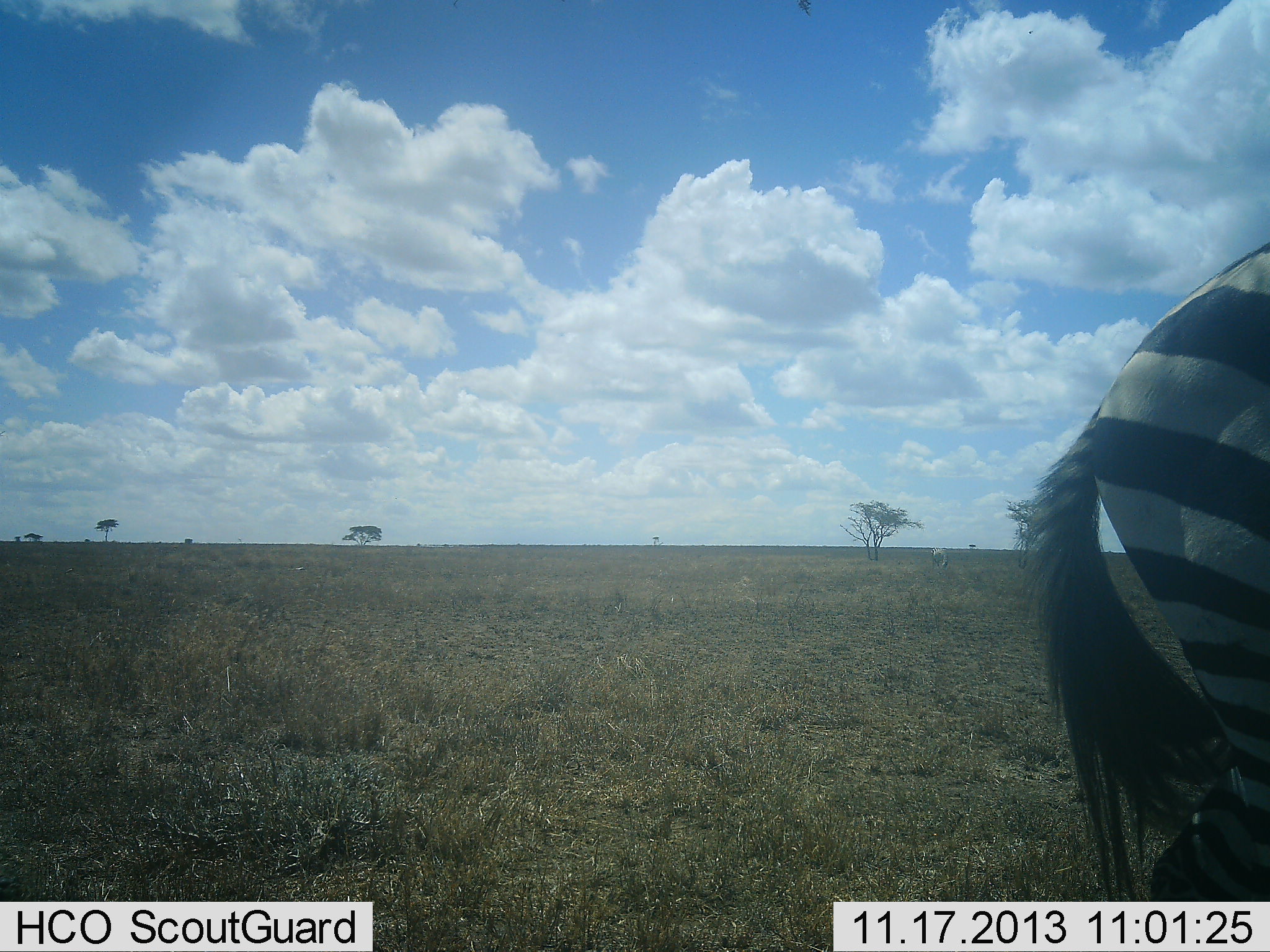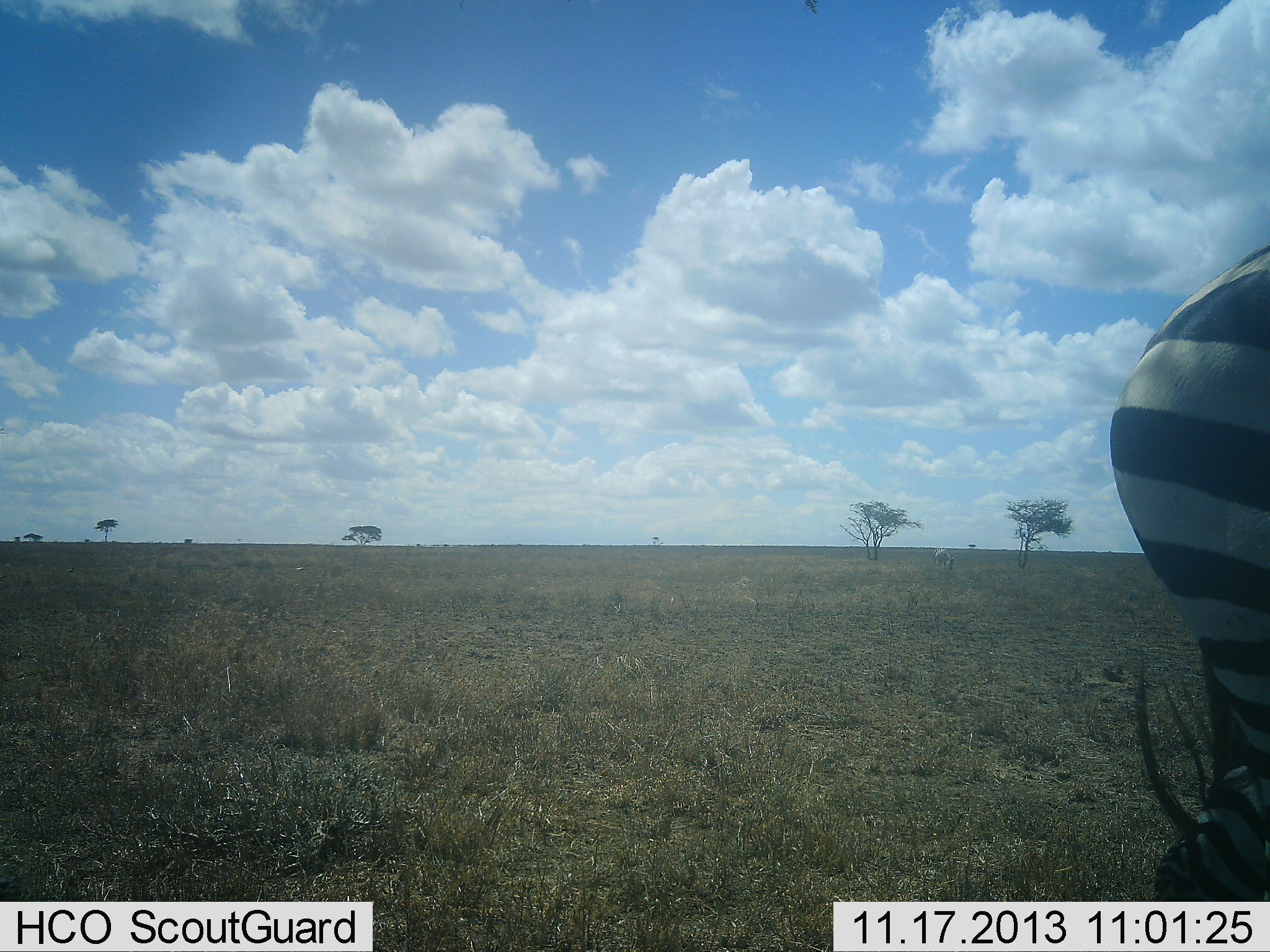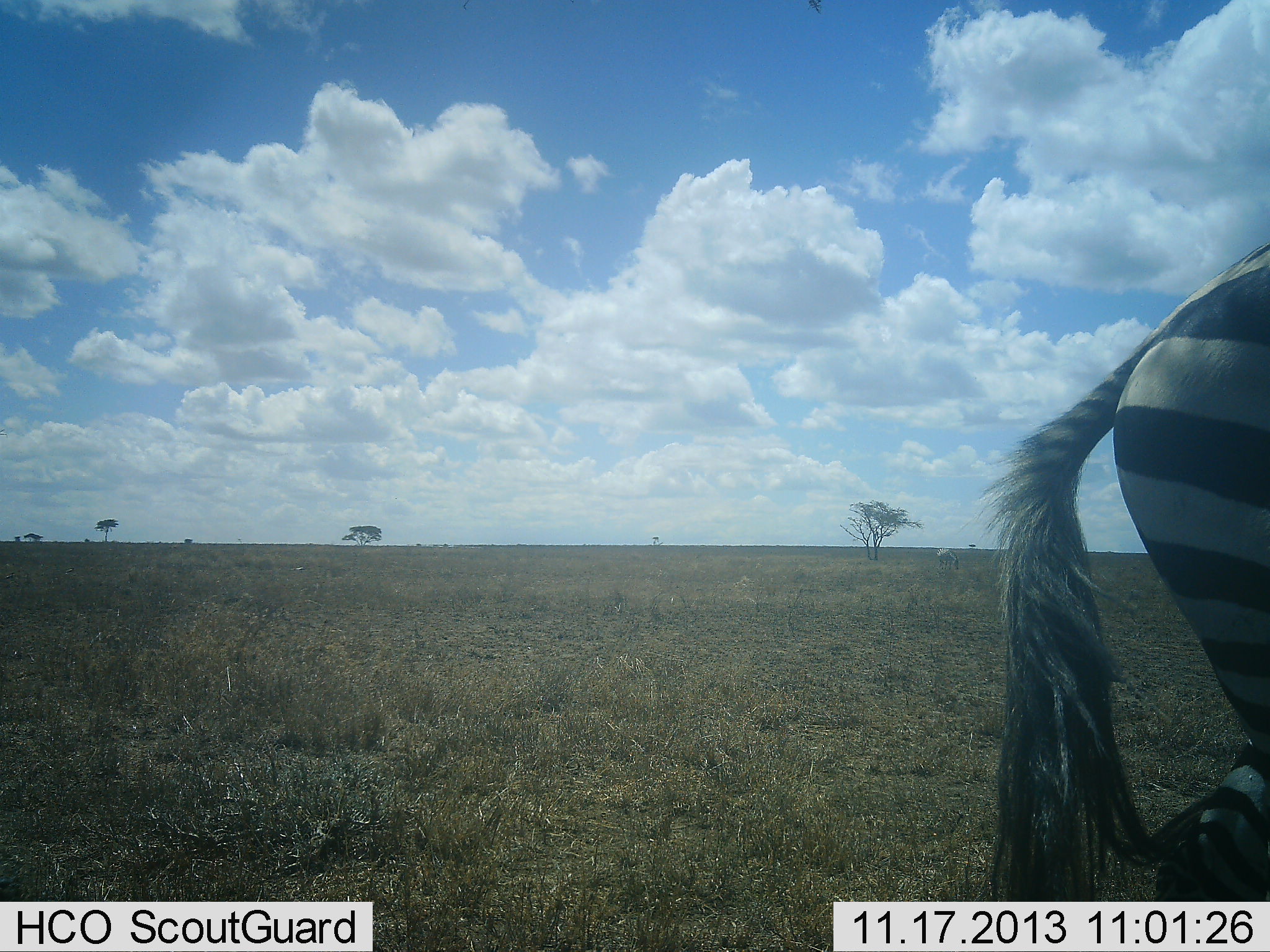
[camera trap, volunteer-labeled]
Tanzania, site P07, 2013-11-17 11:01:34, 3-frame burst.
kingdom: Animalia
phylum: Chordata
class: Mammalia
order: Perissodactyla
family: Equidae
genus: Equus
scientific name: Equus quagga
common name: plains zebra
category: zebra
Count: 1.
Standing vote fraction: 74%.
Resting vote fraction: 0%.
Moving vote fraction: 21%.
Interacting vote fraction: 0%.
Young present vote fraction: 5%.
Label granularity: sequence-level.